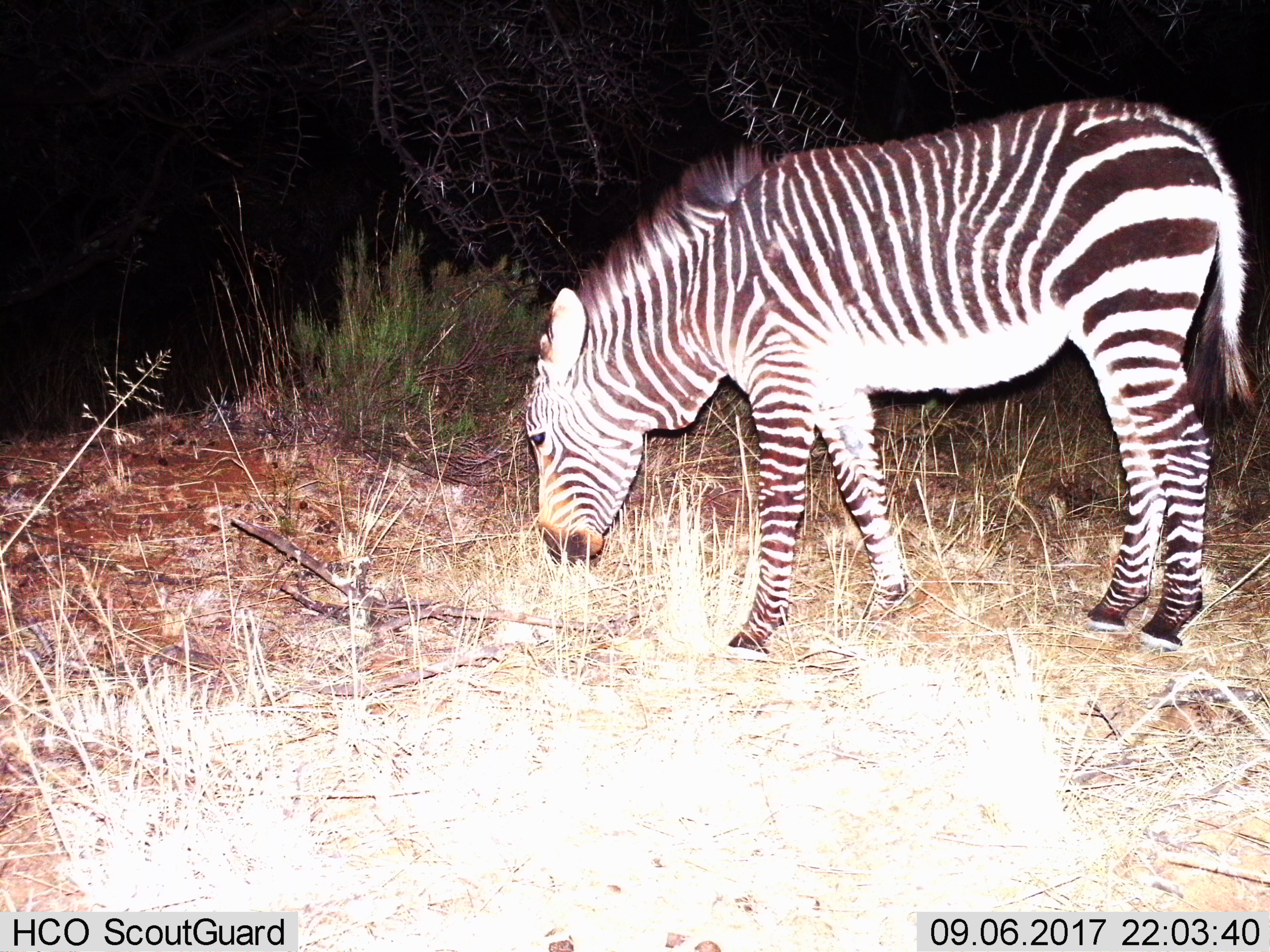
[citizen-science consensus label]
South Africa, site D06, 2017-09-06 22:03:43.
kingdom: Animalia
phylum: Chordata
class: Mammalia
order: Perissodactyla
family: Equidae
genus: Equus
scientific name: Equus zebra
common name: mountain zebra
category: zebramountain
Zebramountain (mountain zebra) (Equus zebra), count 1. Behavior (volunteer vote fractions): standing 14%, resting 0%, moving 0%, interacting 0%. Young present (vote fraction): 0%. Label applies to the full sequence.